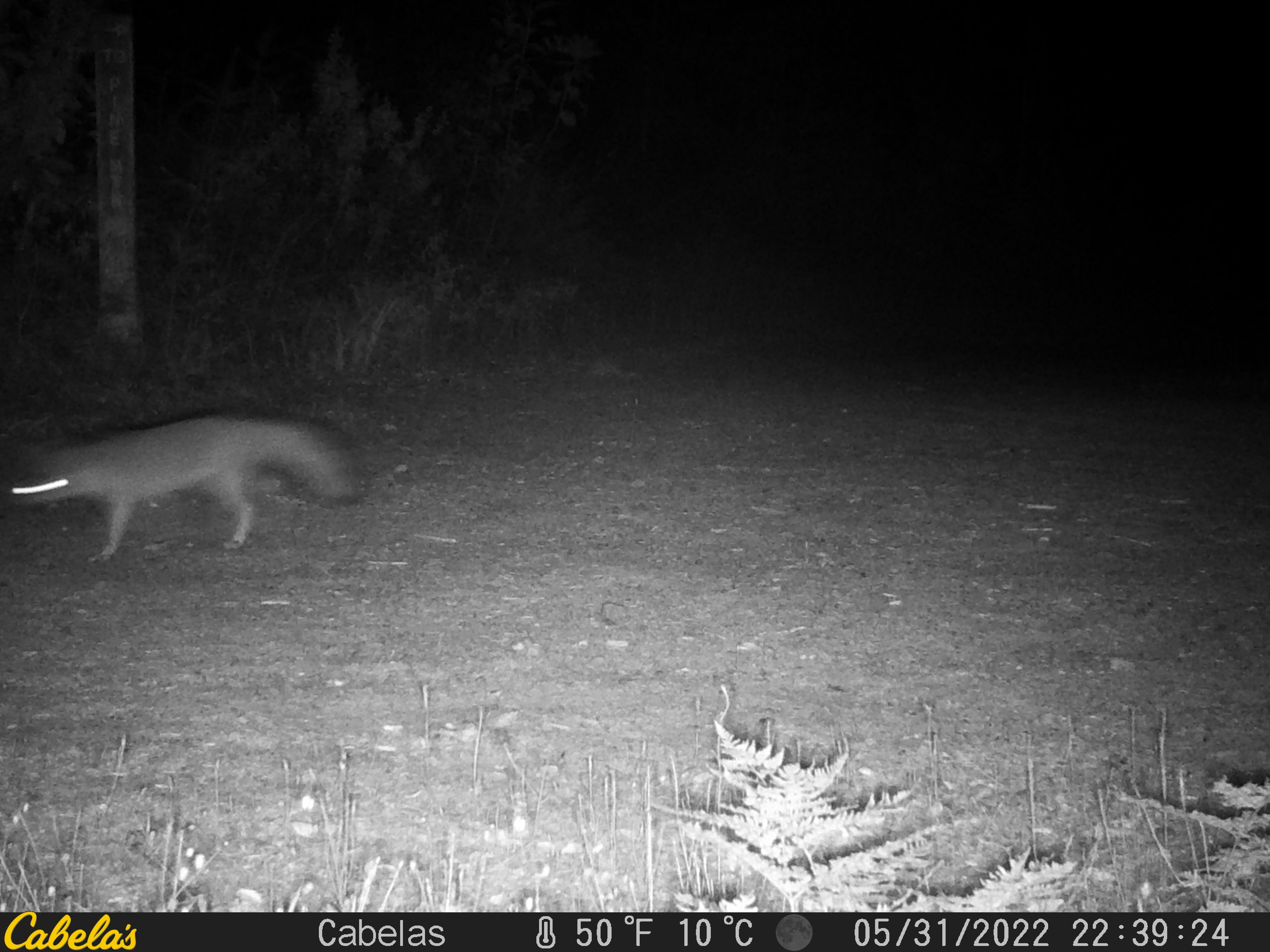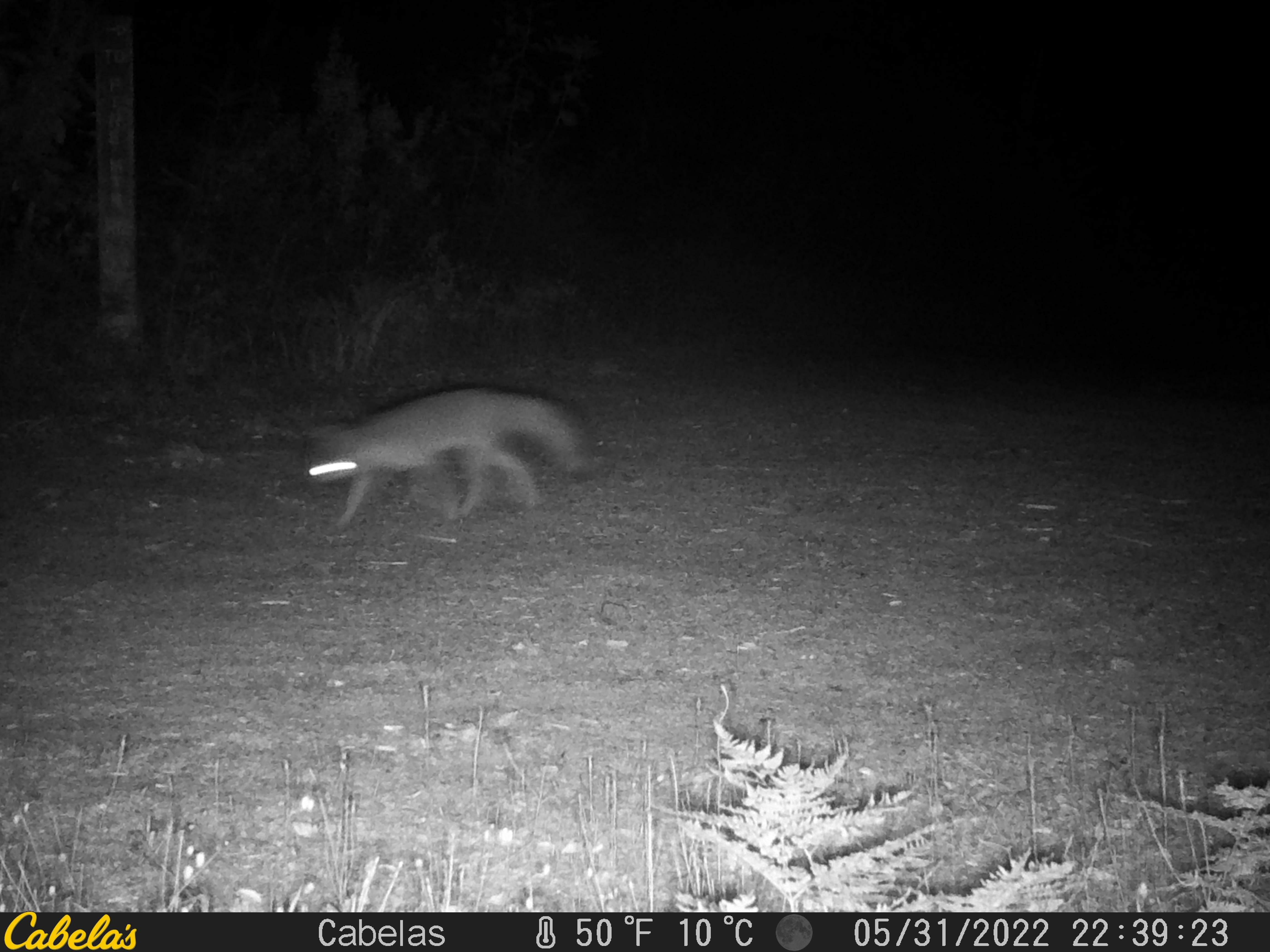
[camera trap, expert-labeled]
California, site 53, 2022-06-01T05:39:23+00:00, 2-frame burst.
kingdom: Animalia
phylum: Chordata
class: Mammalia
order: Carnivora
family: Canidae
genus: Urocyon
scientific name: Urocyon cinereoargenteus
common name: gray fox